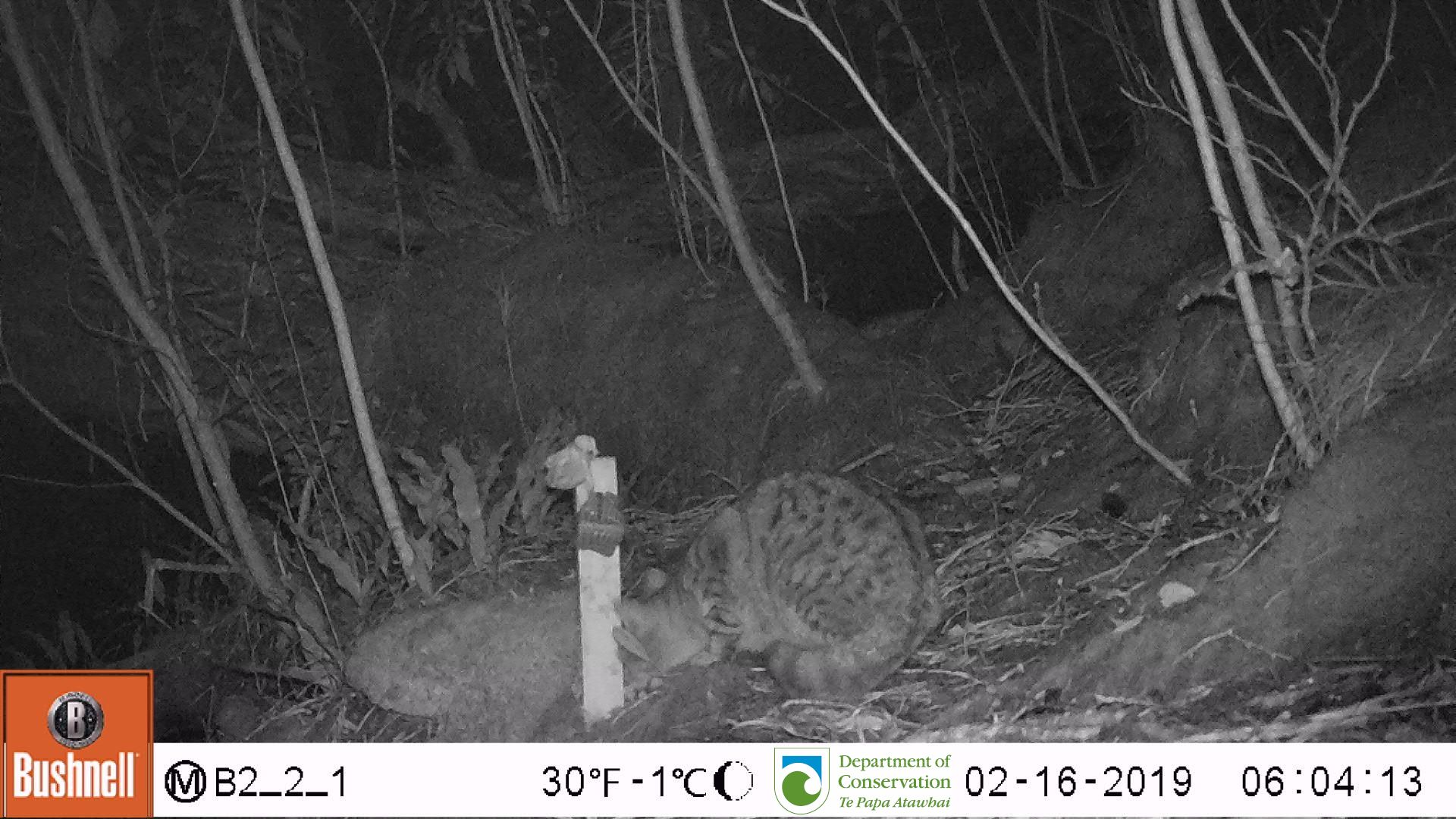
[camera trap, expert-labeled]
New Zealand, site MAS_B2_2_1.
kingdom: Animalia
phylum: Chordata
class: Mammalia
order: Carnivora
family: Felidae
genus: Felis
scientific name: Felis catus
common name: domestic cat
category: cat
Cat (domestic cat) (Felis catus).